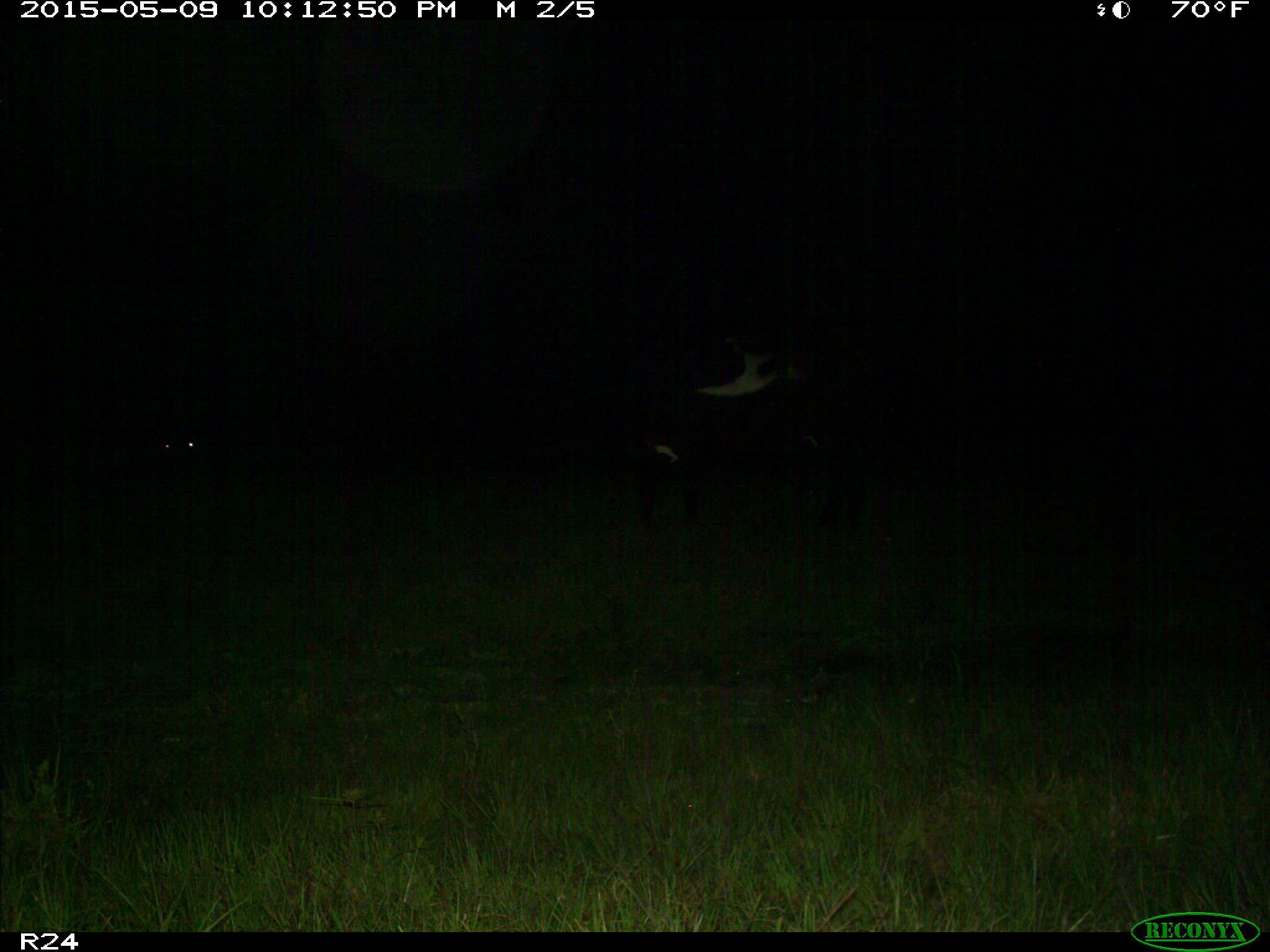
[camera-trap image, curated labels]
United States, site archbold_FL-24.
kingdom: Animalia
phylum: Chordata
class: Mammalia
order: Artiodactyla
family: Bovidae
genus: Bos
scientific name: Bos taurus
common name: domestic cow